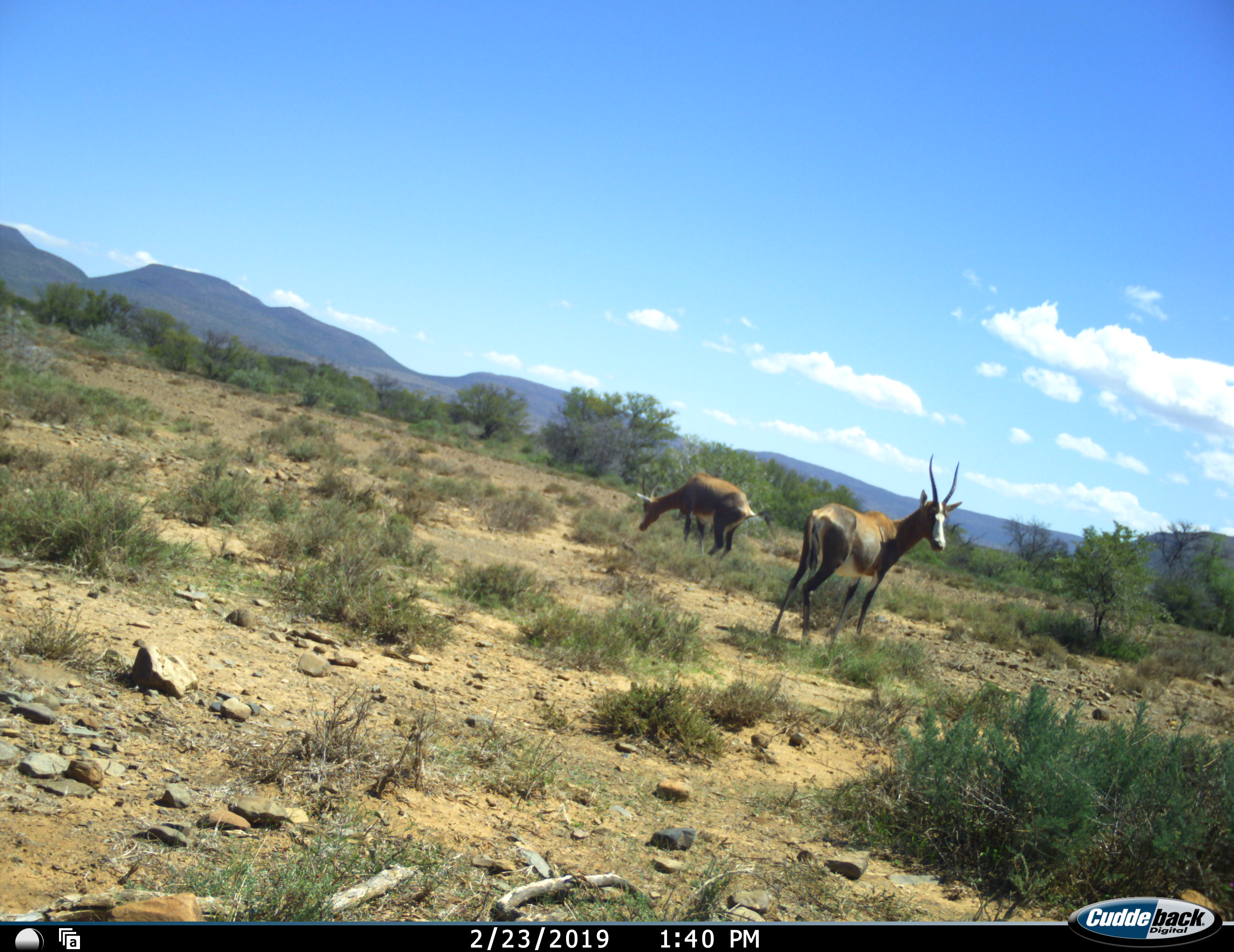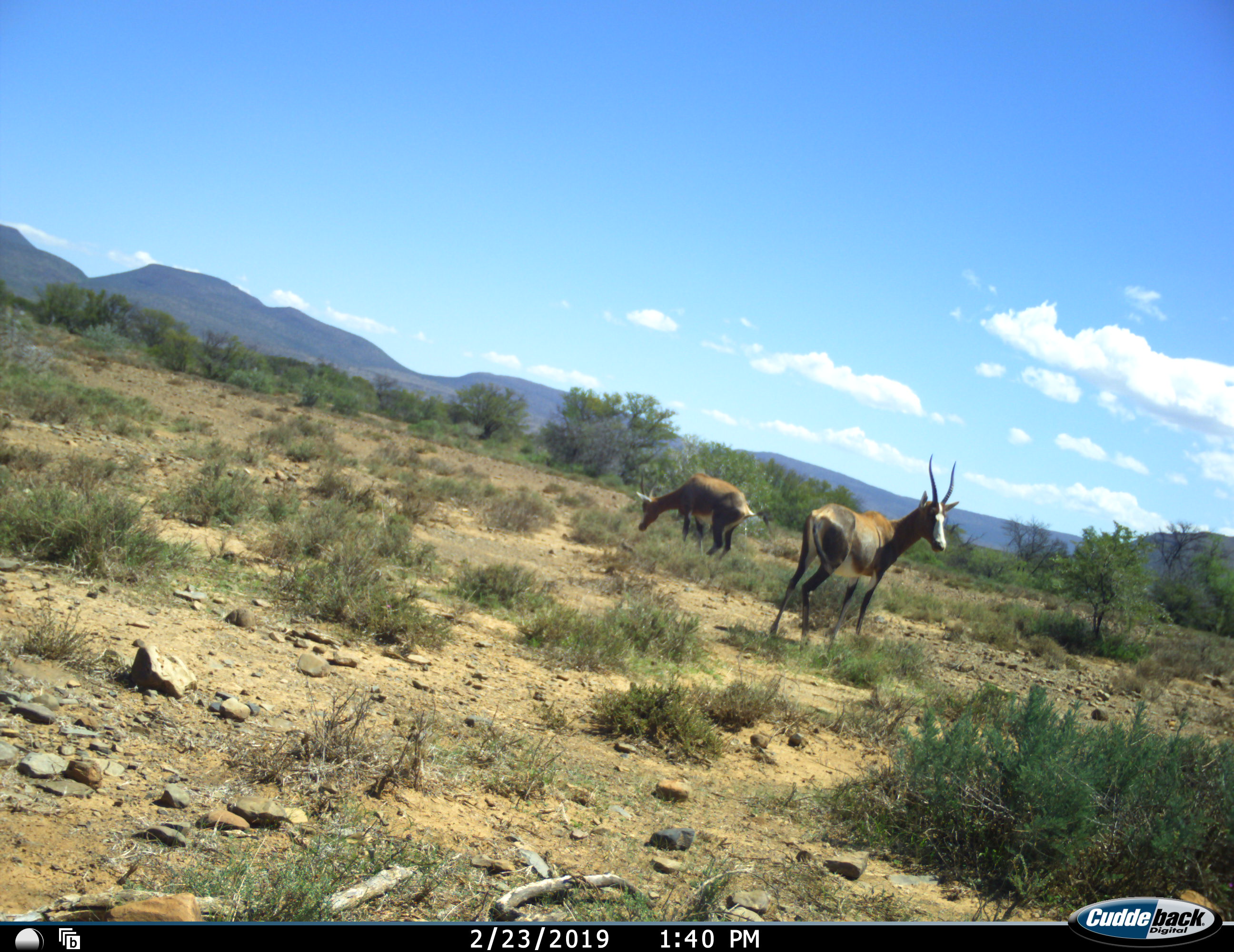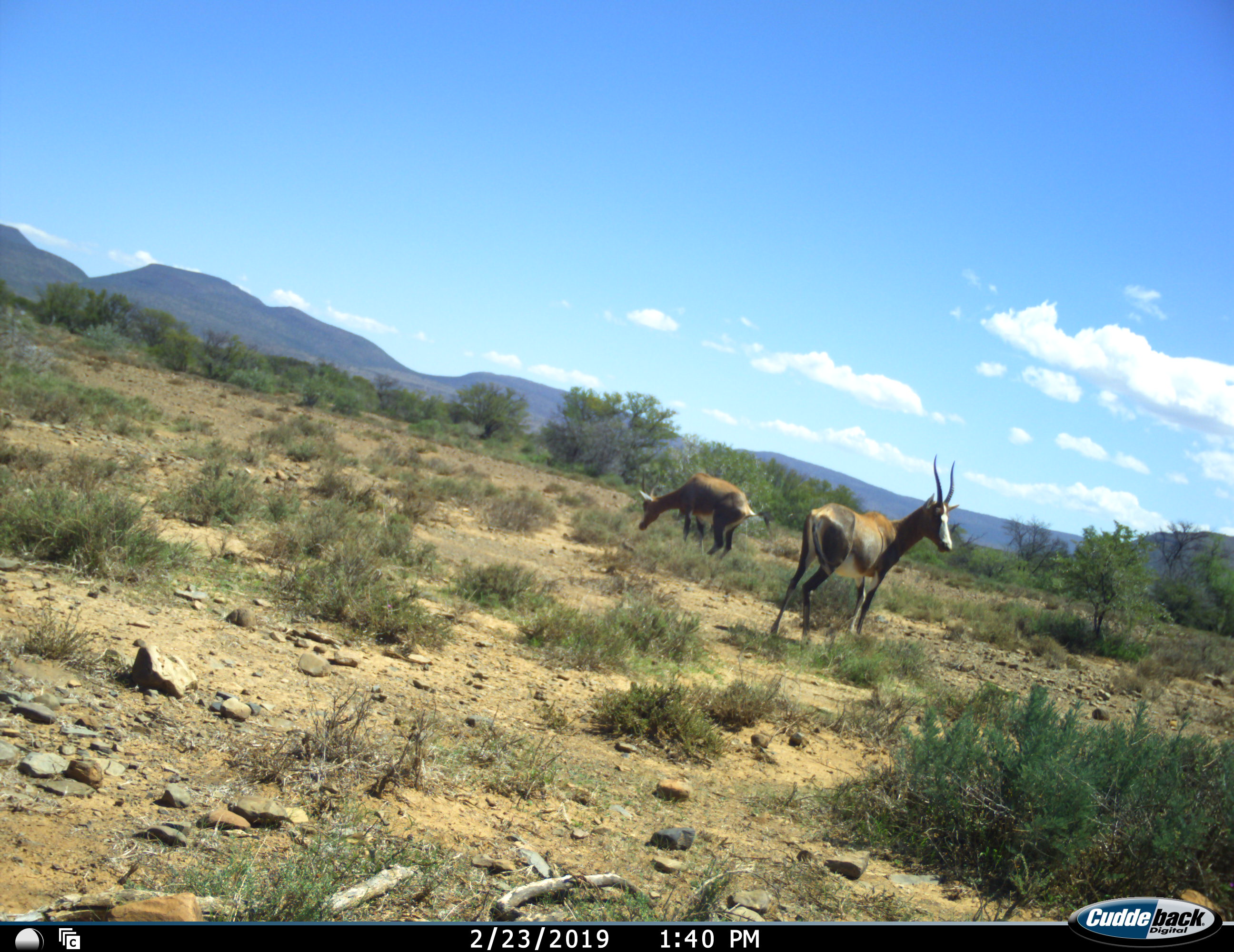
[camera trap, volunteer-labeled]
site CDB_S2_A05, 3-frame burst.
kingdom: Animalia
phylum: Chordata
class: Mammalia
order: Artiodactyla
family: Bovidae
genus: Damaliscus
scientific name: Damaliscus pygargus phillipsi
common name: blesbok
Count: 2.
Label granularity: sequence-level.